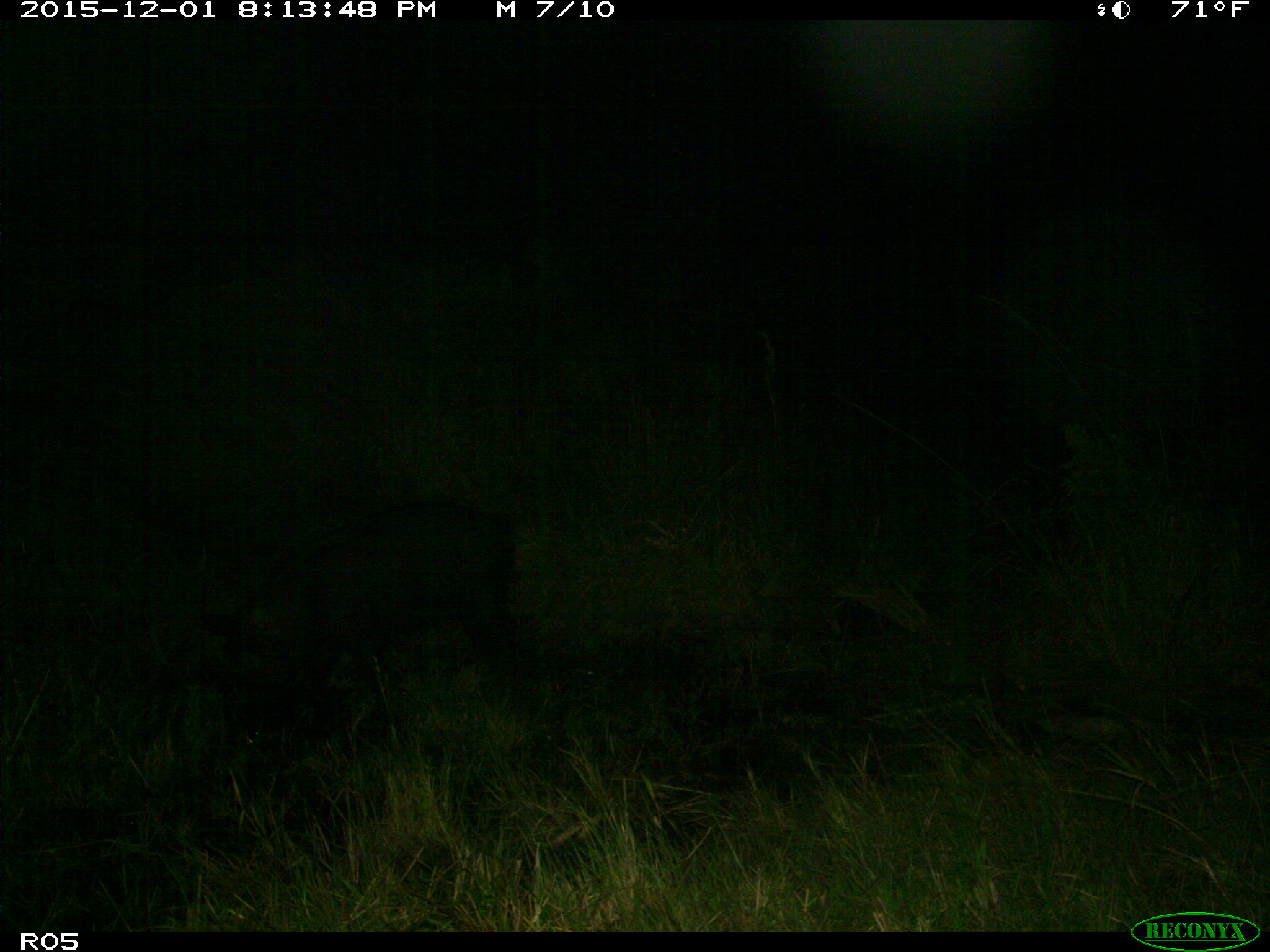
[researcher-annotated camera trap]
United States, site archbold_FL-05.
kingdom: Animalia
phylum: Chordata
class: Mammalia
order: Artiodactyla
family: Suidae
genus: Sus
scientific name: Sus scrofa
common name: wild boar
Sus scrofa (wild boar).